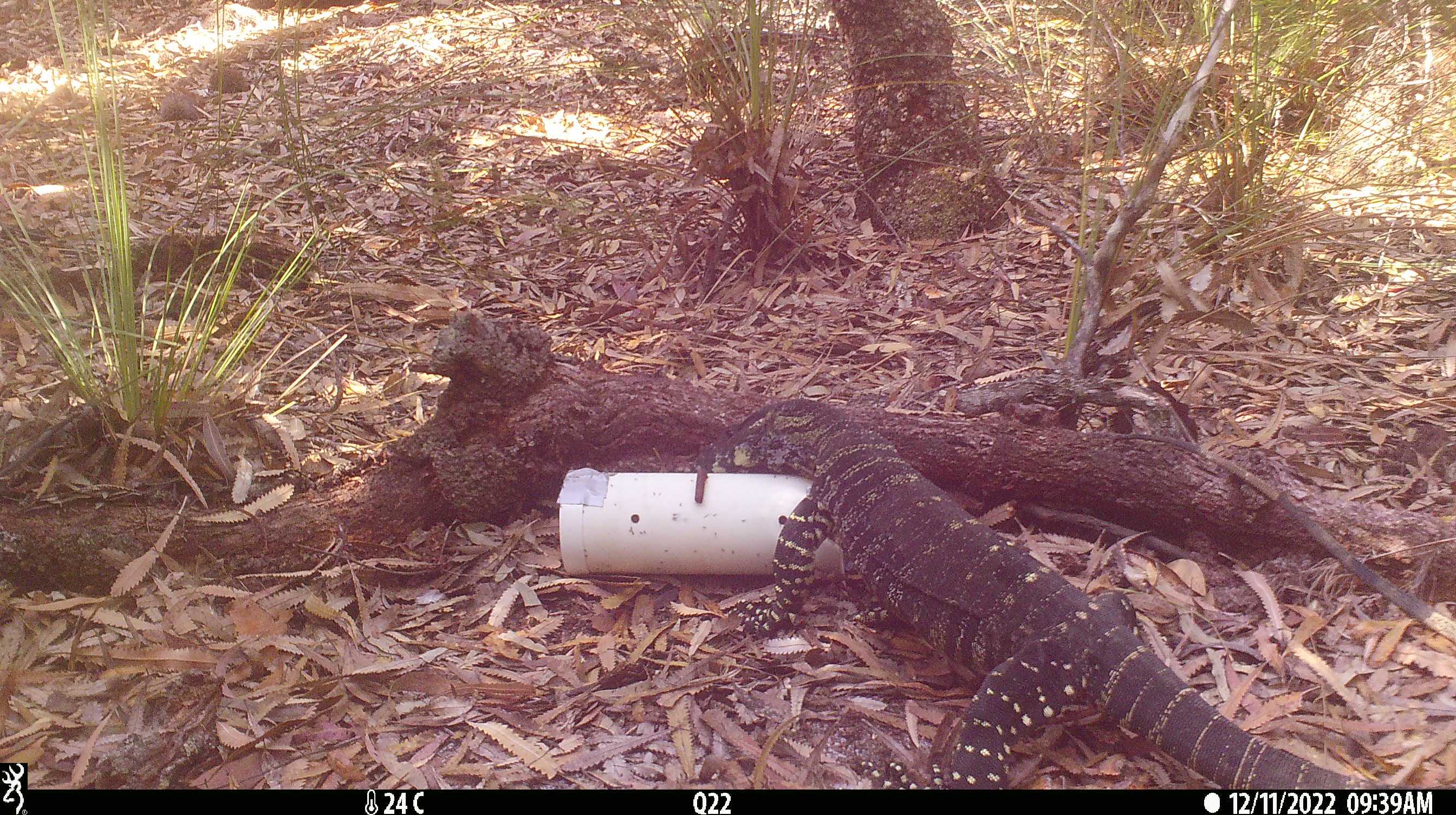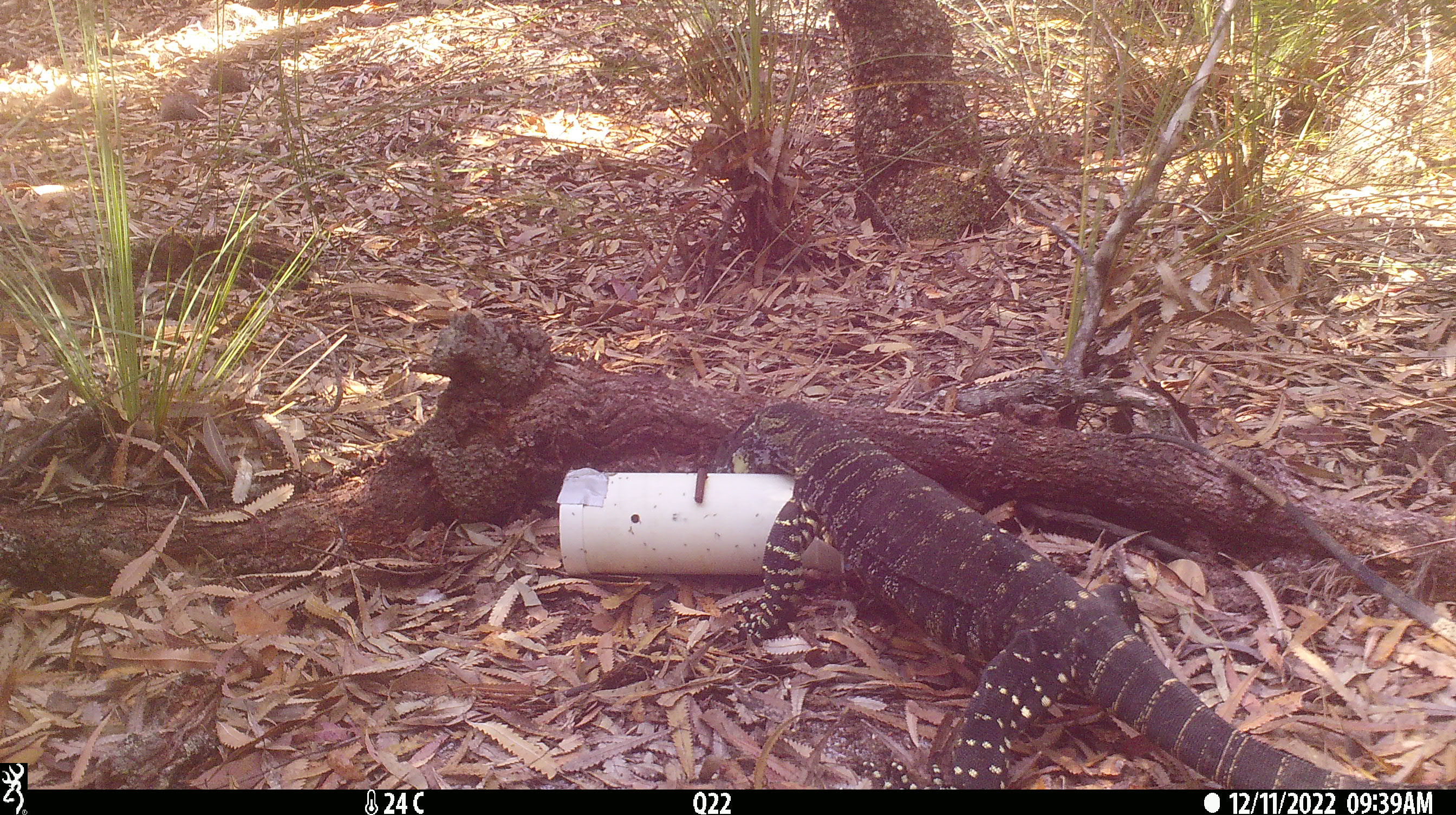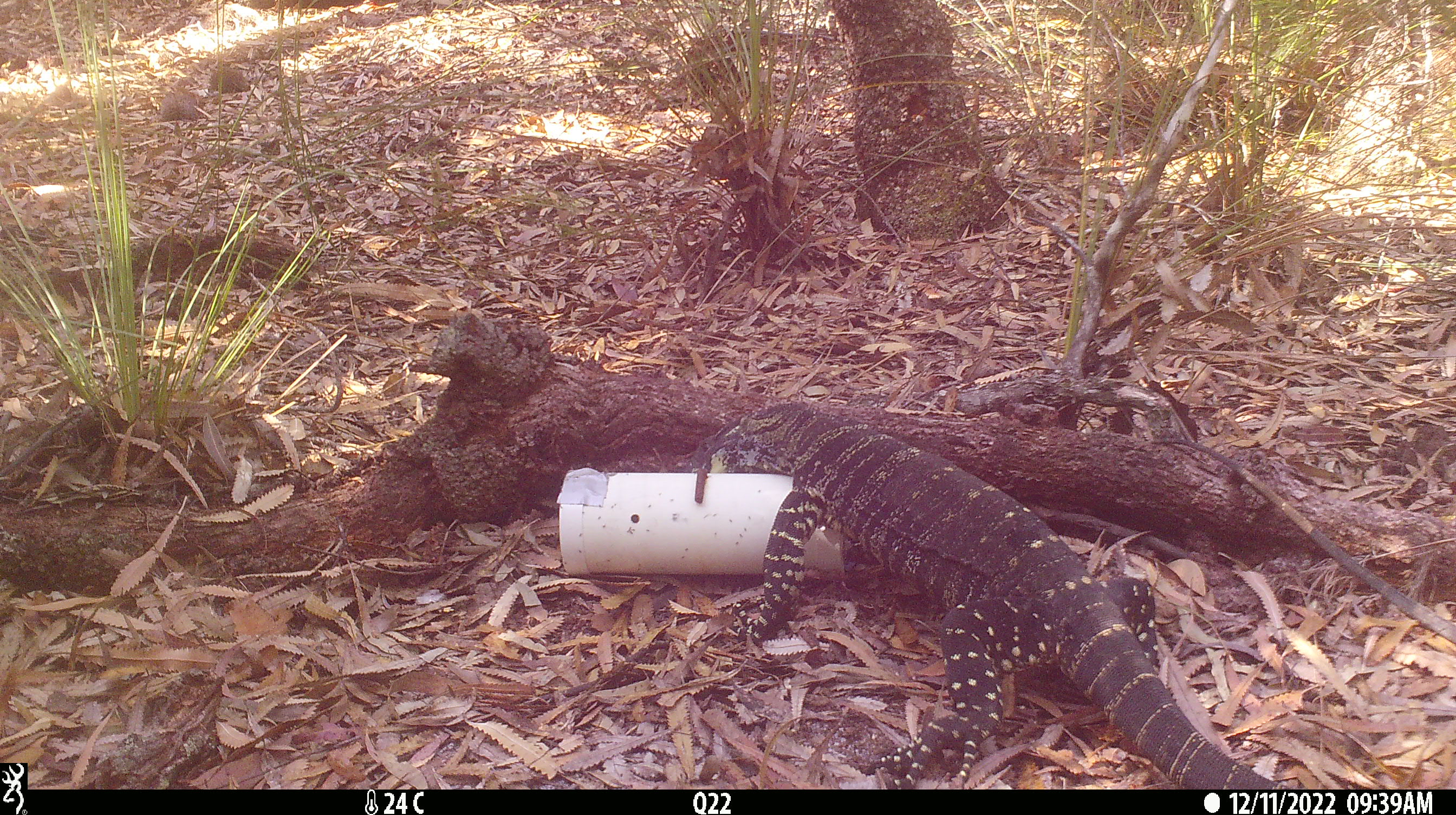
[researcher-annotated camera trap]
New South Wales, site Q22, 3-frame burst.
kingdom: Animalia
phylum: Chordata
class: Reptilia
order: Squamata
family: Varanidae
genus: Varanus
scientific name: Varanus varius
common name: lace monitor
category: goanna